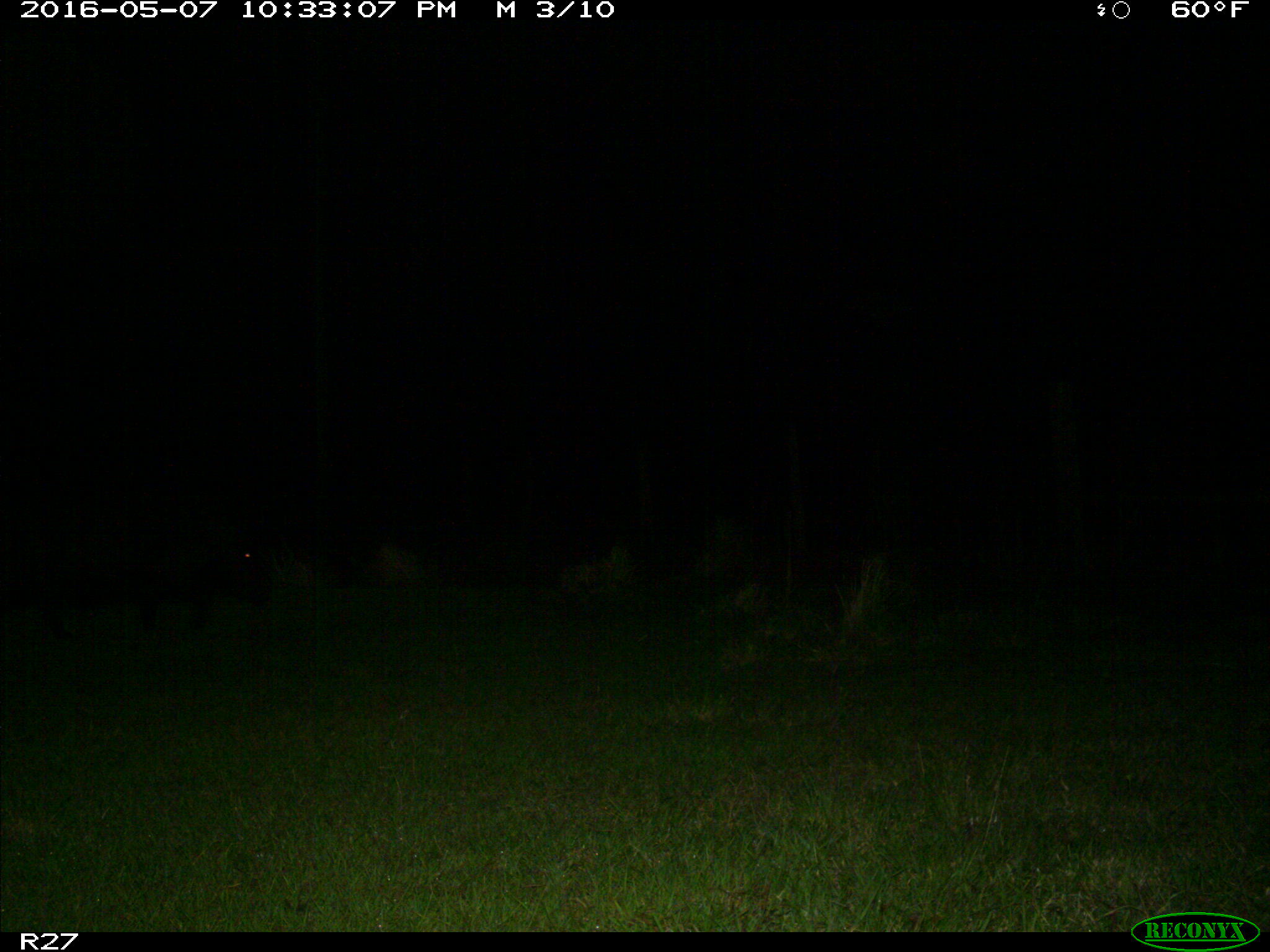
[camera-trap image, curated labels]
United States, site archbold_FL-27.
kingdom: Animalia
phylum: Chordata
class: Mammalia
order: Artiodactyla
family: Suidae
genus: Sus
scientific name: Sus scrofa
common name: wild boar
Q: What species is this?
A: Sus scrofa (wild boar).